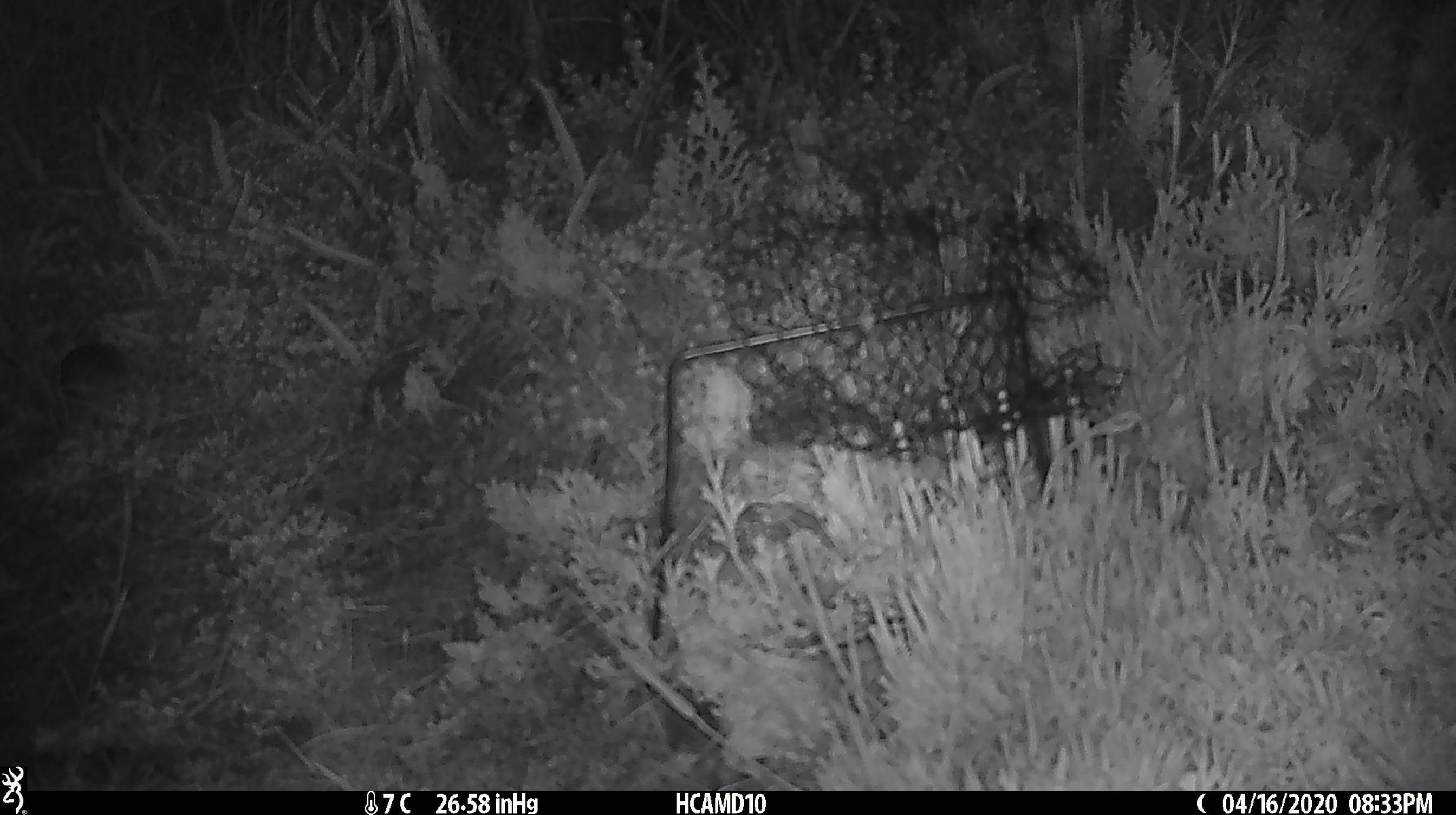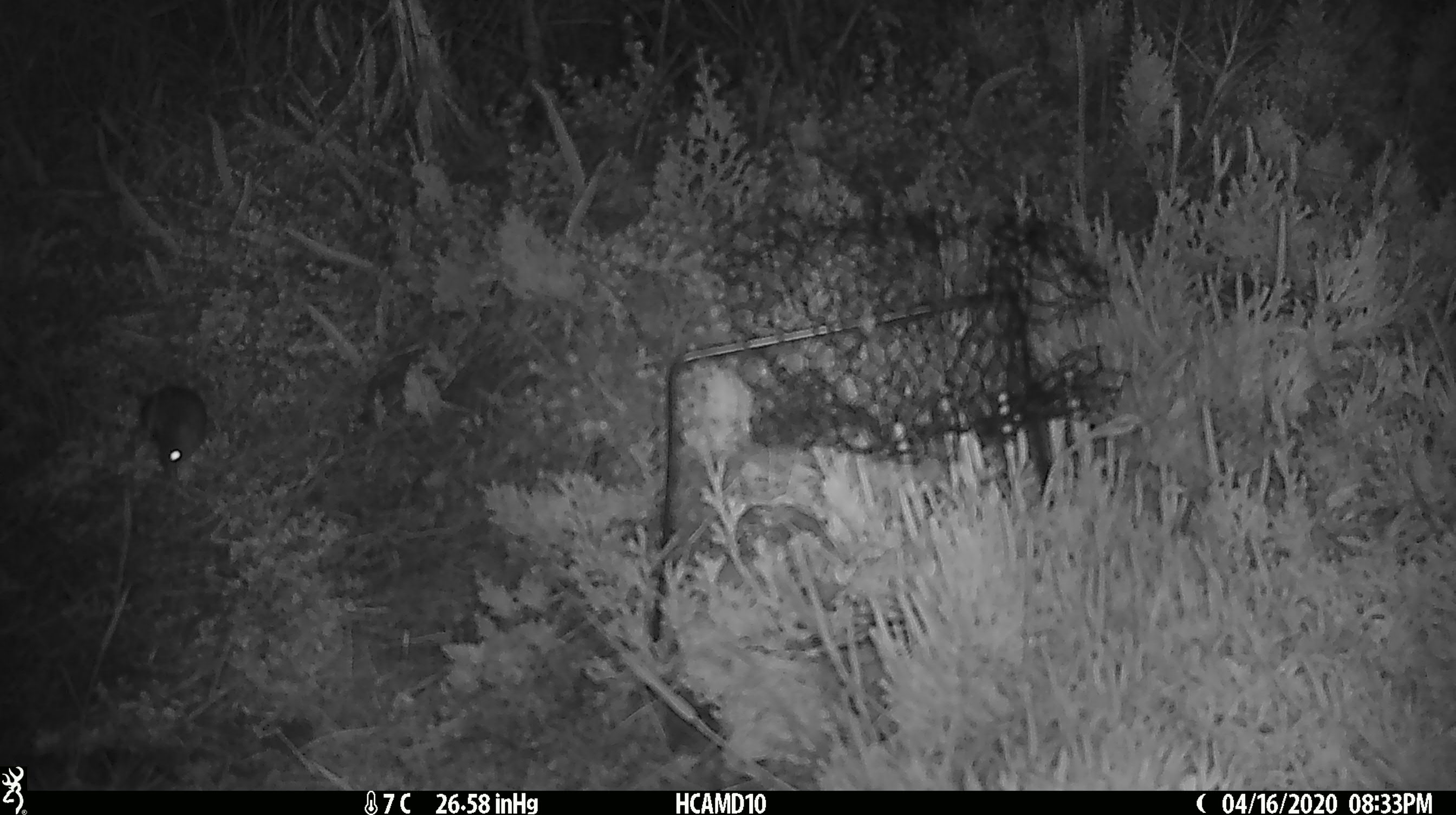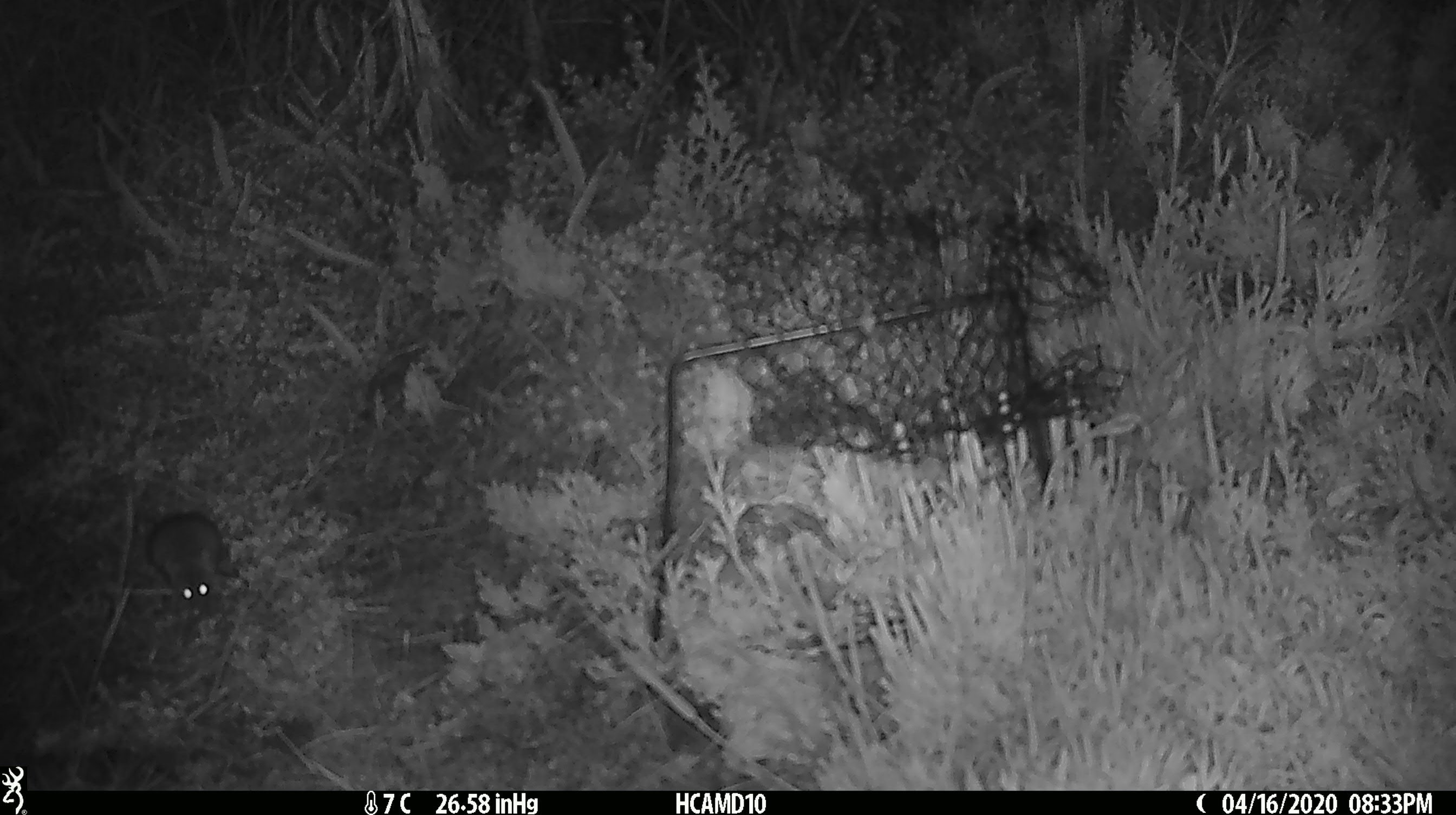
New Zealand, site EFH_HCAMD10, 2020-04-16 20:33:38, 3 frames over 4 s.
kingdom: Animalia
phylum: Chordata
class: Mammalia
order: Rodentia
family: Muridae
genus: Mus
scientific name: Mus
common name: mouse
Mouse (Mus).